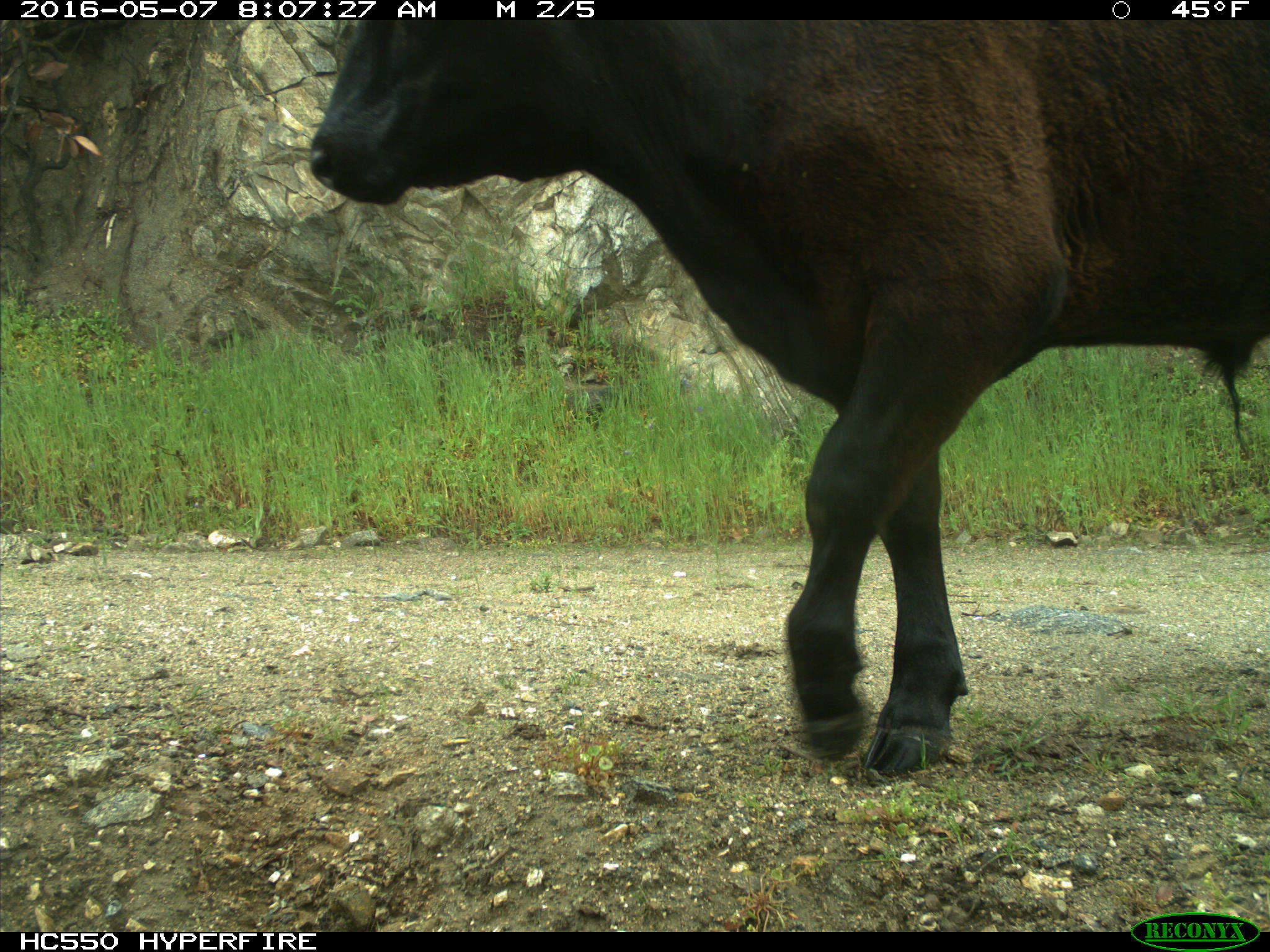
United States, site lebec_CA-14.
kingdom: Animalia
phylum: Chordata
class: Mammalia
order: Artiodactyla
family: Bovidae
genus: Bos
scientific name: Bos taurus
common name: domestic cow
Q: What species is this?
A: Bos taurus (domestic cow).